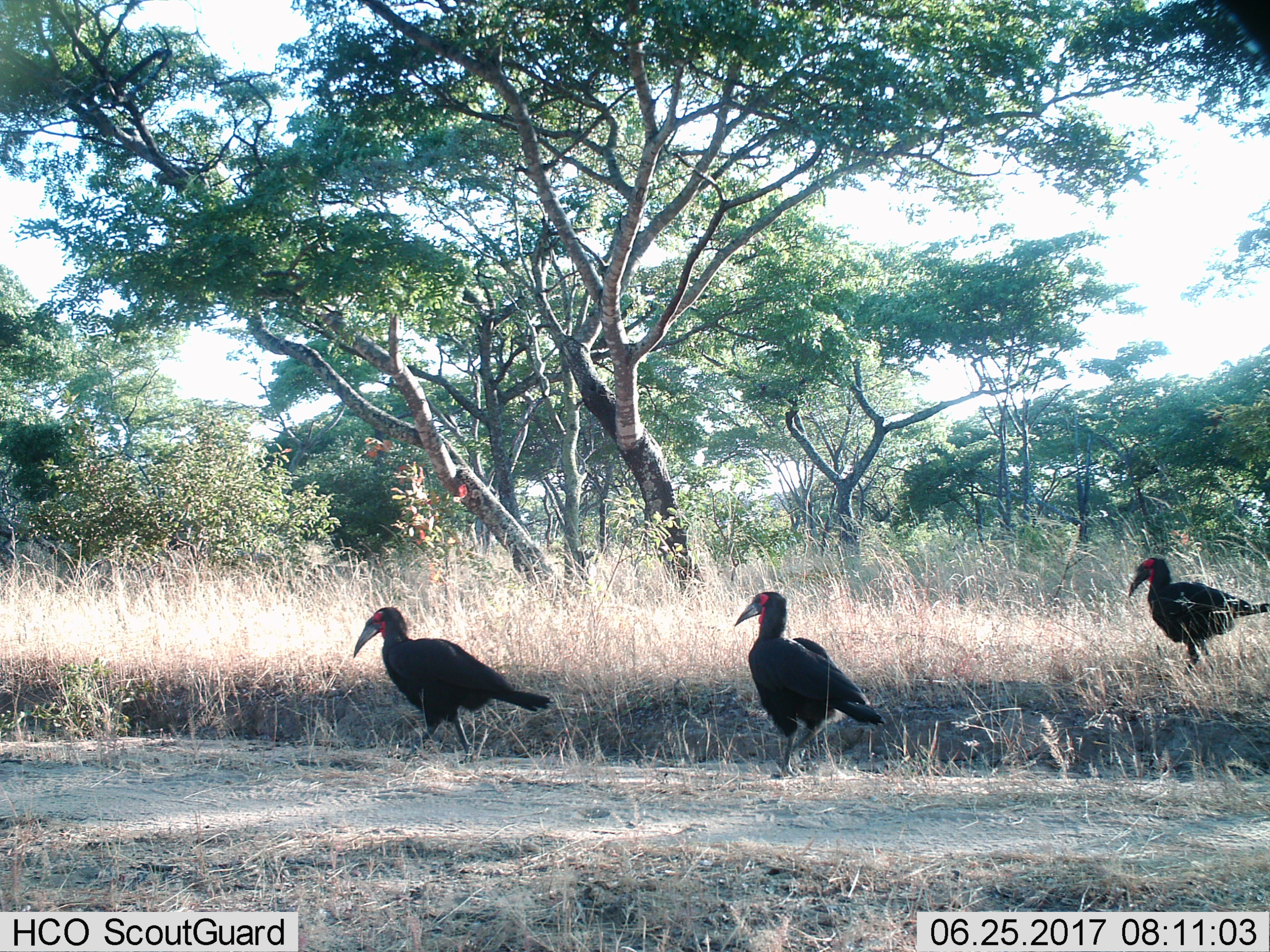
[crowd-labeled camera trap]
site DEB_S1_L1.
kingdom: Animalia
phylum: Chordata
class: Aves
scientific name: Aves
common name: bird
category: birdother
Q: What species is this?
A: Birdother (bird) (Aves).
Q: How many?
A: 3.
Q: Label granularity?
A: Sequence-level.